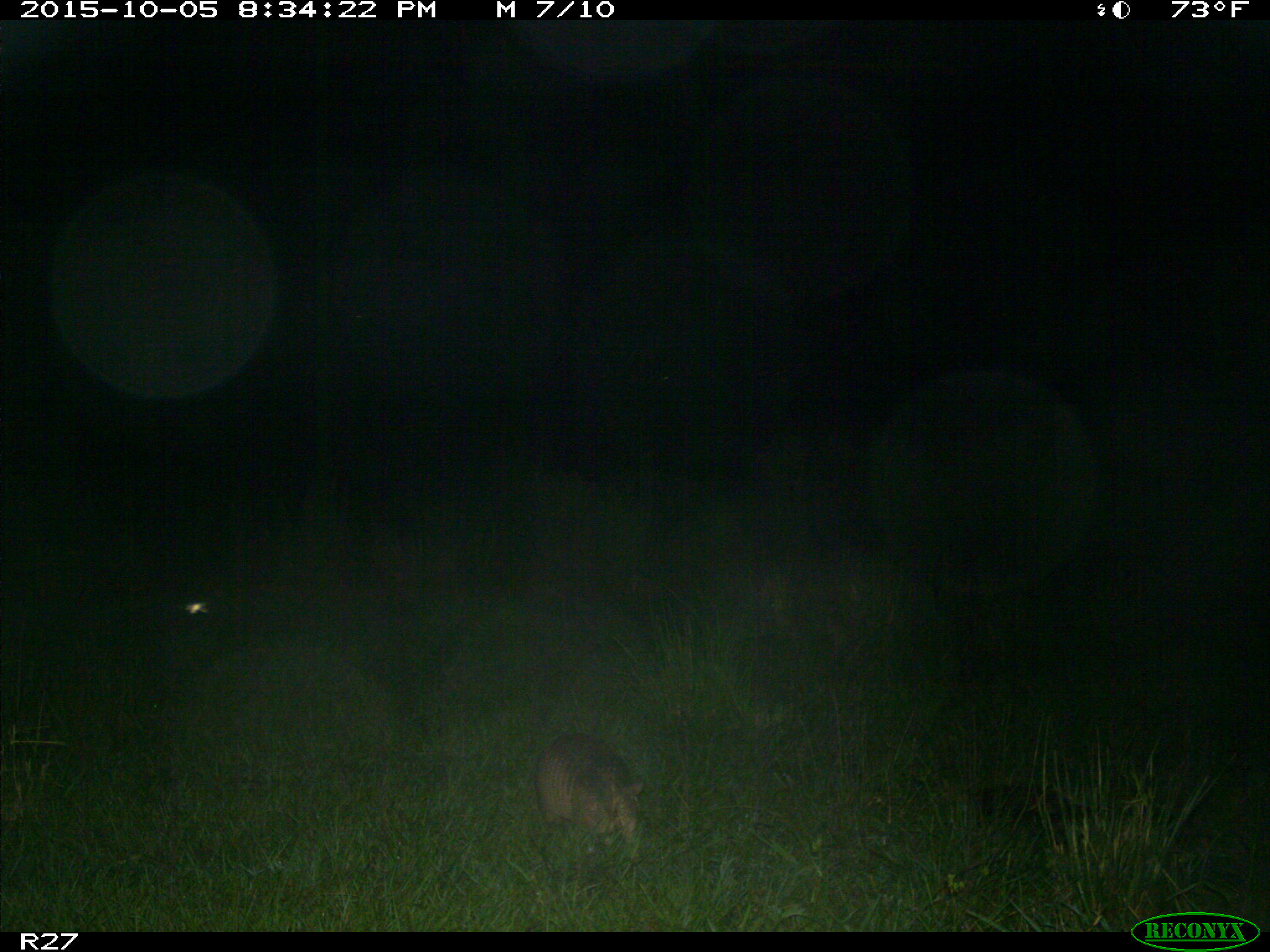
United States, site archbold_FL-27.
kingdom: Animalia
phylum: Chordata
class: Mammalia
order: Cingulata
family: Dasypodidae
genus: Dasypus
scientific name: Dasypus novemcinctus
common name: nine-banded armadillo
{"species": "Dasypus novemcinctus (nine-banded armadillo)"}